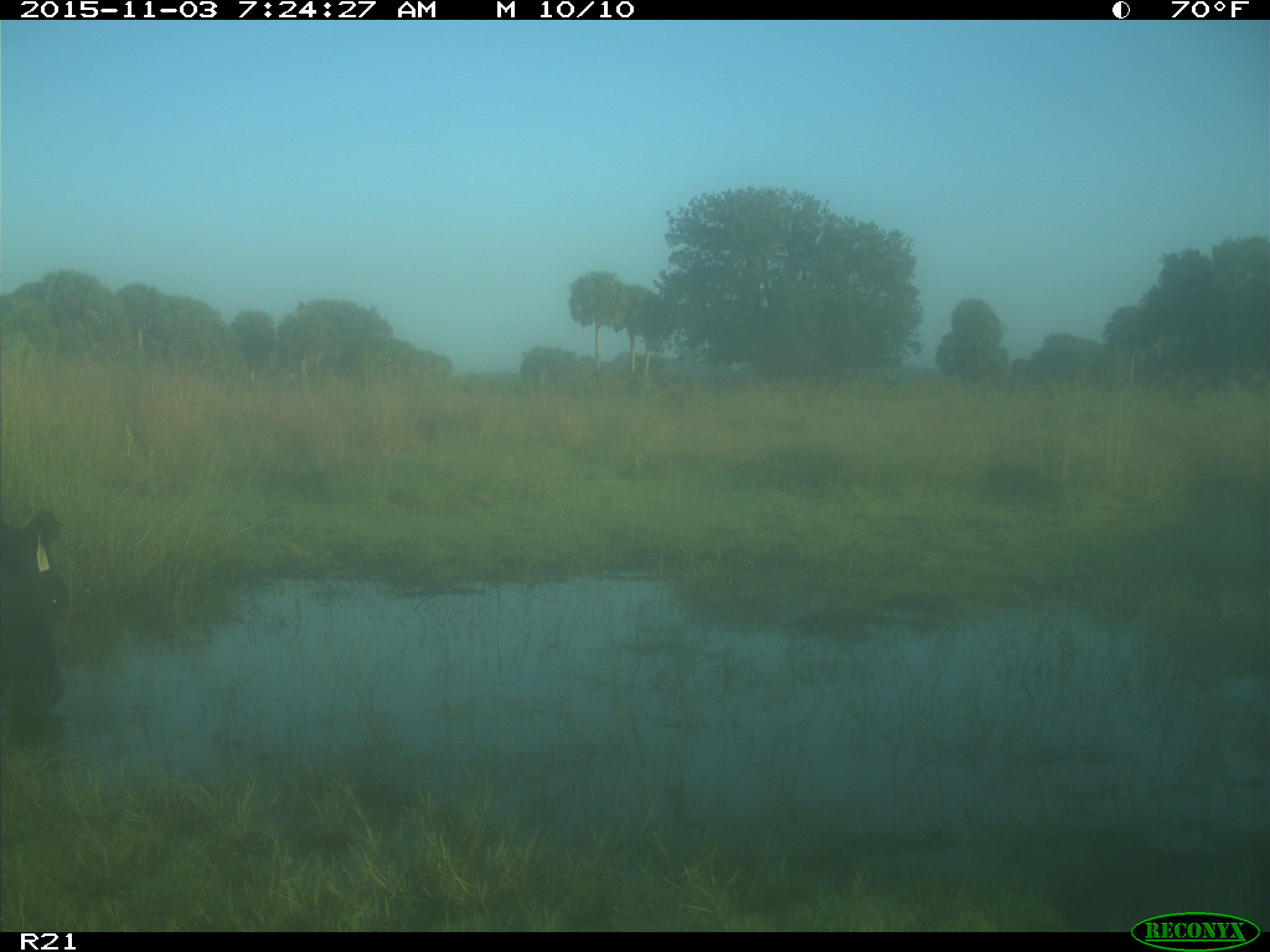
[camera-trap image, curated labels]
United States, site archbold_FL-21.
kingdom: Animalia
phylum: Chordata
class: Mammalia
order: Artiodactyla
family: Bovidae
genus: Bos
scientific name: Bos taurus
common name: domestic cow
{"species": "Bos taurus (domestic cow)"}